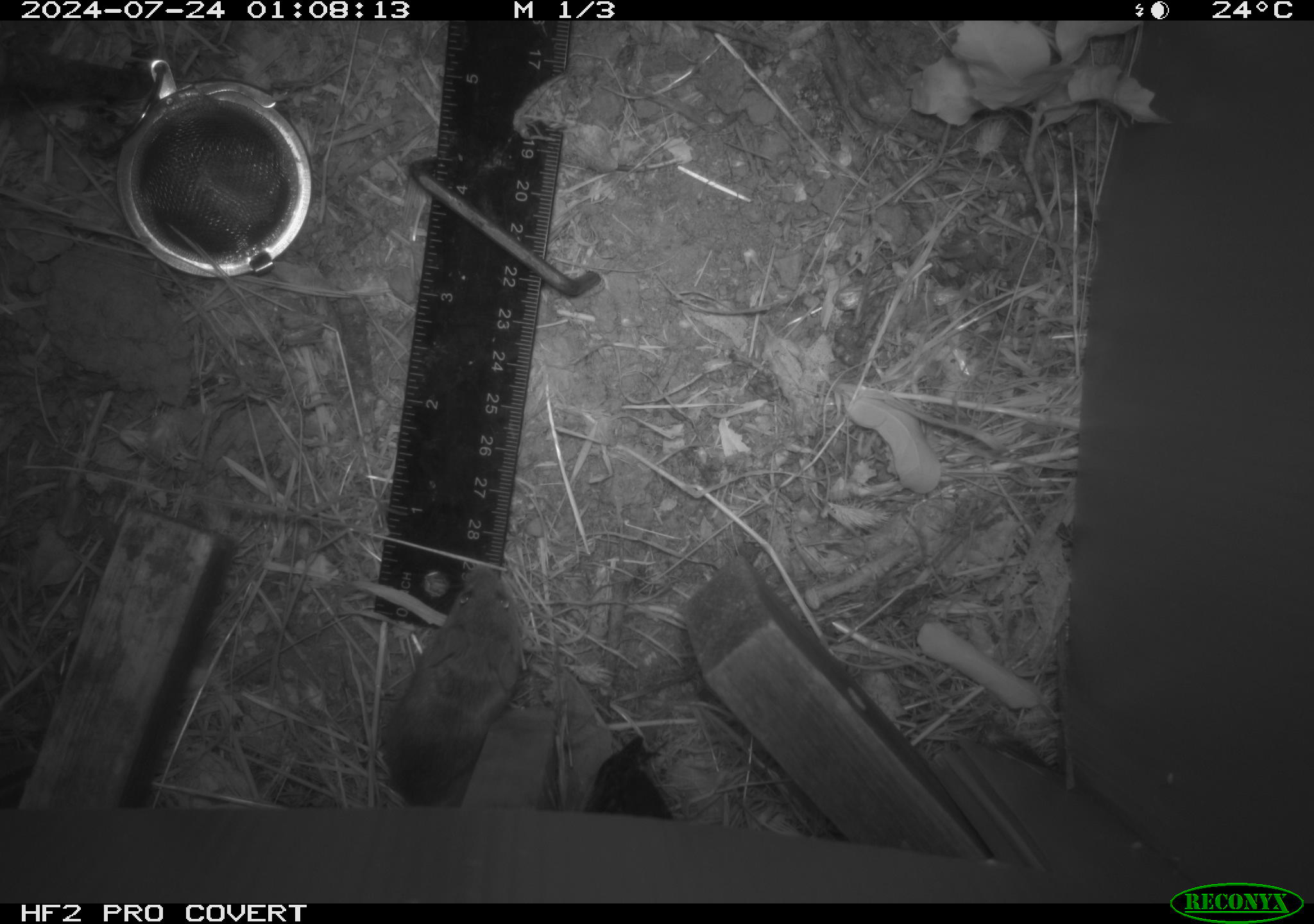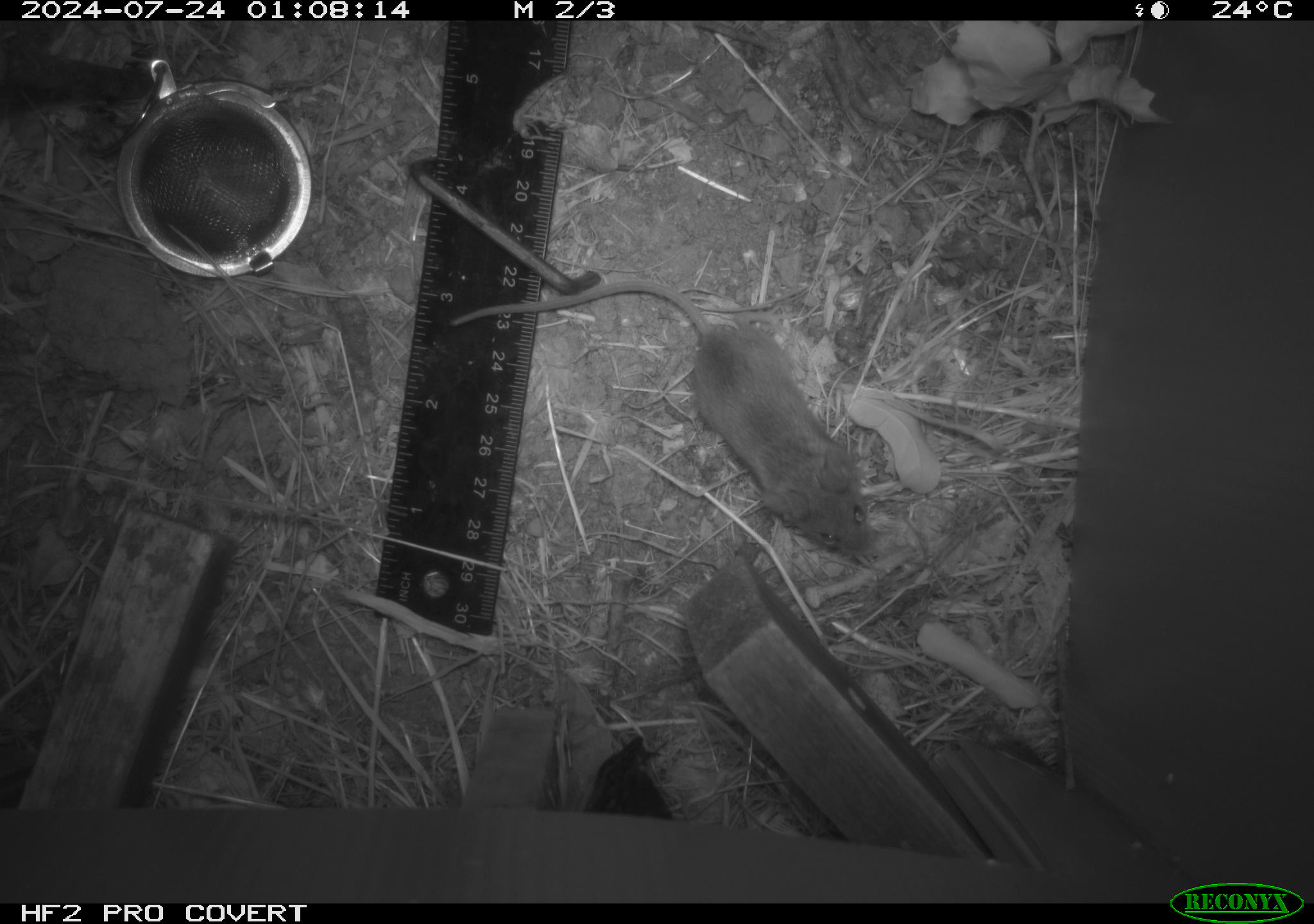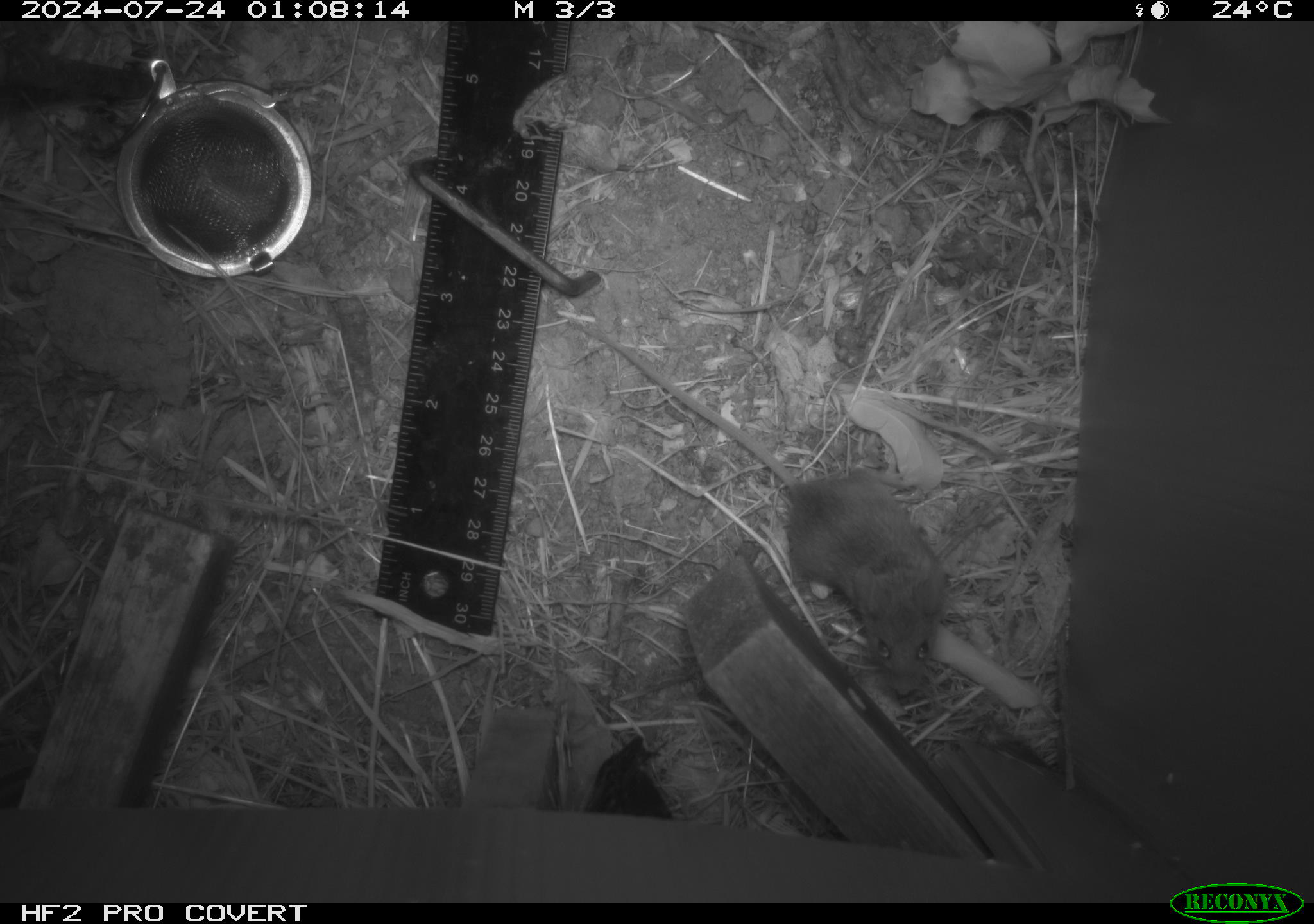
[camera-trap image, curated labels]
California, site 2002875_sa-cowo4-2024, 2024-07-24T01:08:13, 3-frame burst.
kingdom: Animalia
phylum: Chordata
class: Mammalia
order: Rodentia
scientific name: Rodentia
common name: mouse species